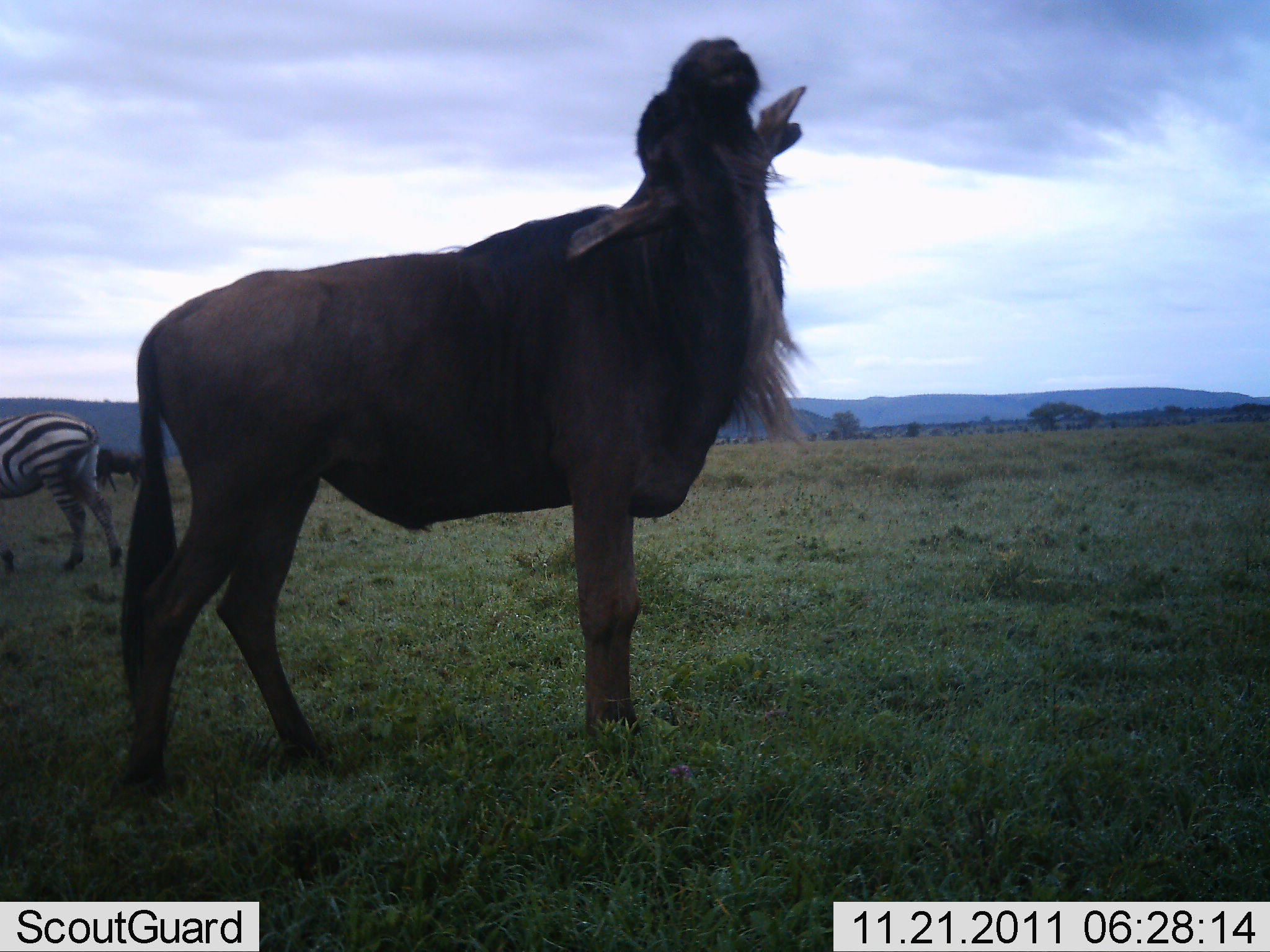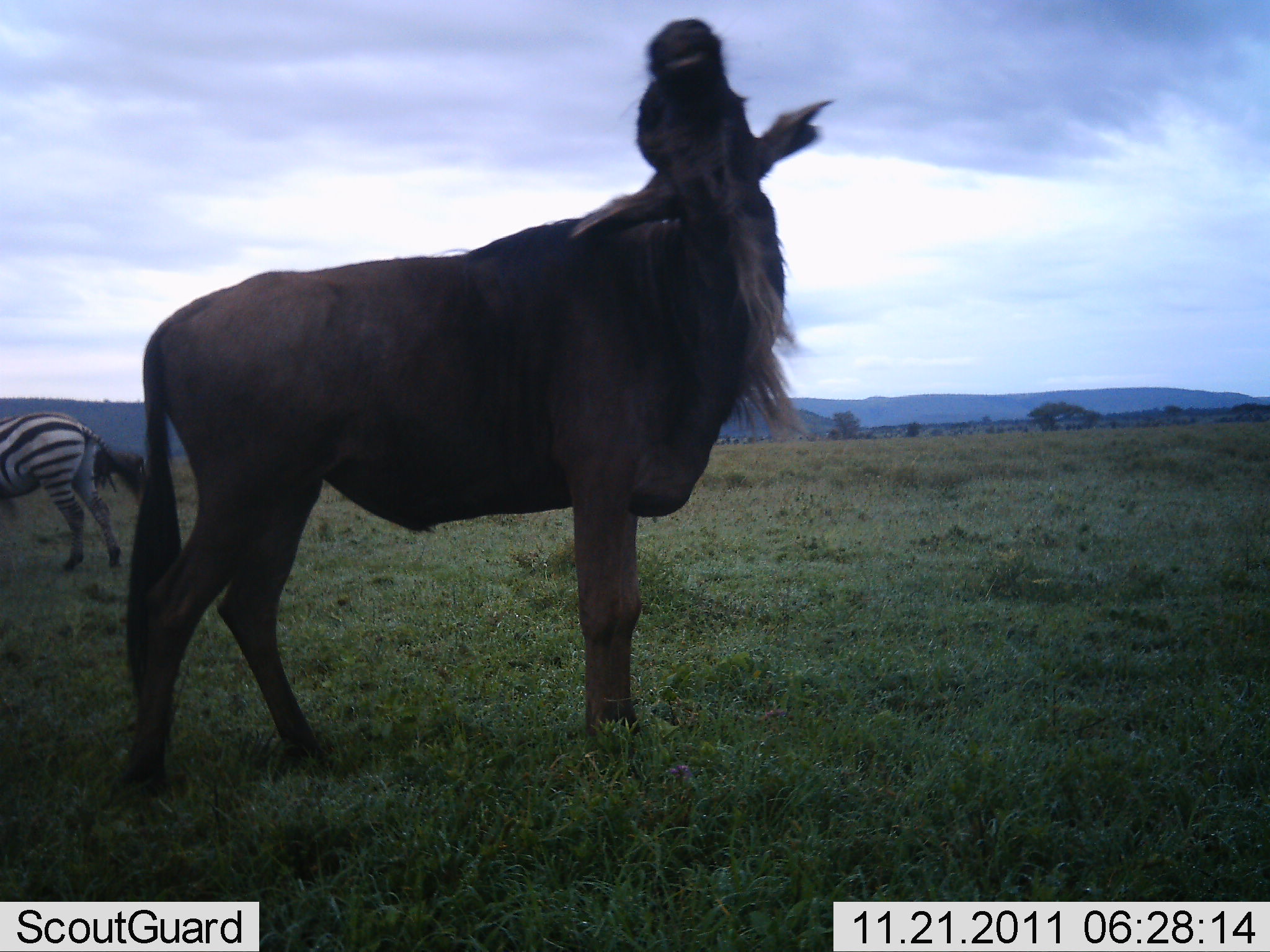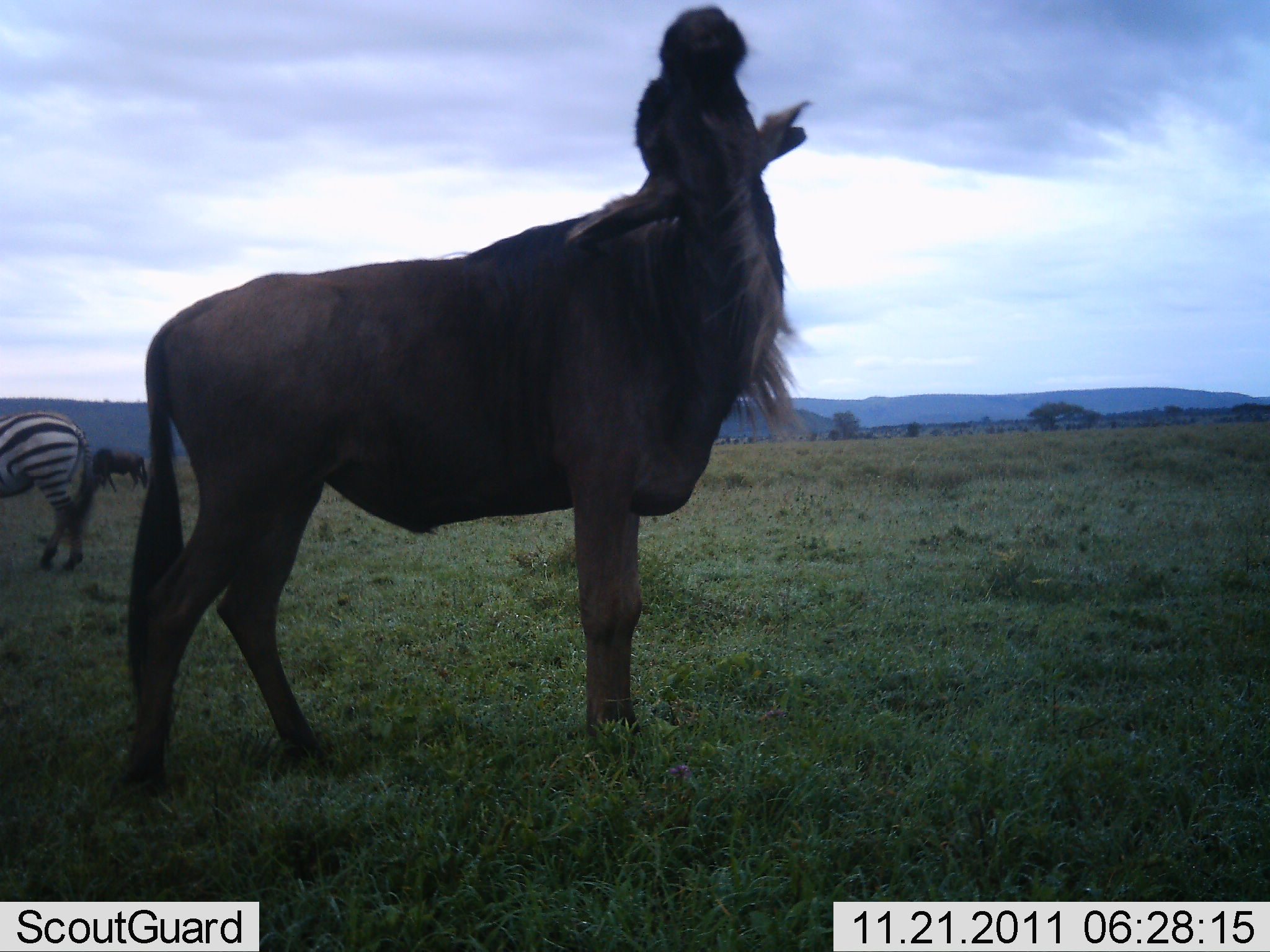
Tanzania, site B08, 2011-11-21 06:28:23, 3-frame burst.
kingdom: Animalia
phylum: Chordata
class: Mammalia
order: Artiodactyla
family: Bovidae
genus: Connochaetes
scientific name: Connochaetes taurinus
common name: blue wildebeest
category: wildebeest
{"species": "wildebeest (blue wildebeest) (Connochaetes taurinus)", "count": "2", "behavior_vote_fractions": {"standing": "87%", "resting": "7%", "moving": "7%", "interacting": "0%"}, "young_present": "0%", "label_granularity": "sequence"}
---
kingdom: Animalia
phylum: Chordata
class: Mammalia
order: Perissodactyla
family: Equidae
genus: Equus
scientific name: Equus quagga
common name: plains zebra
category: zebra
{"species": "zebra (plains zebra) (Equus quagga)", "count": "1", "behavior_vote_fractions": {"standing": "81%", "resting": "0%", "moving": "19%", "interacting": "0%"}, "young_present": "0%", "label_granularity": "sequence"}